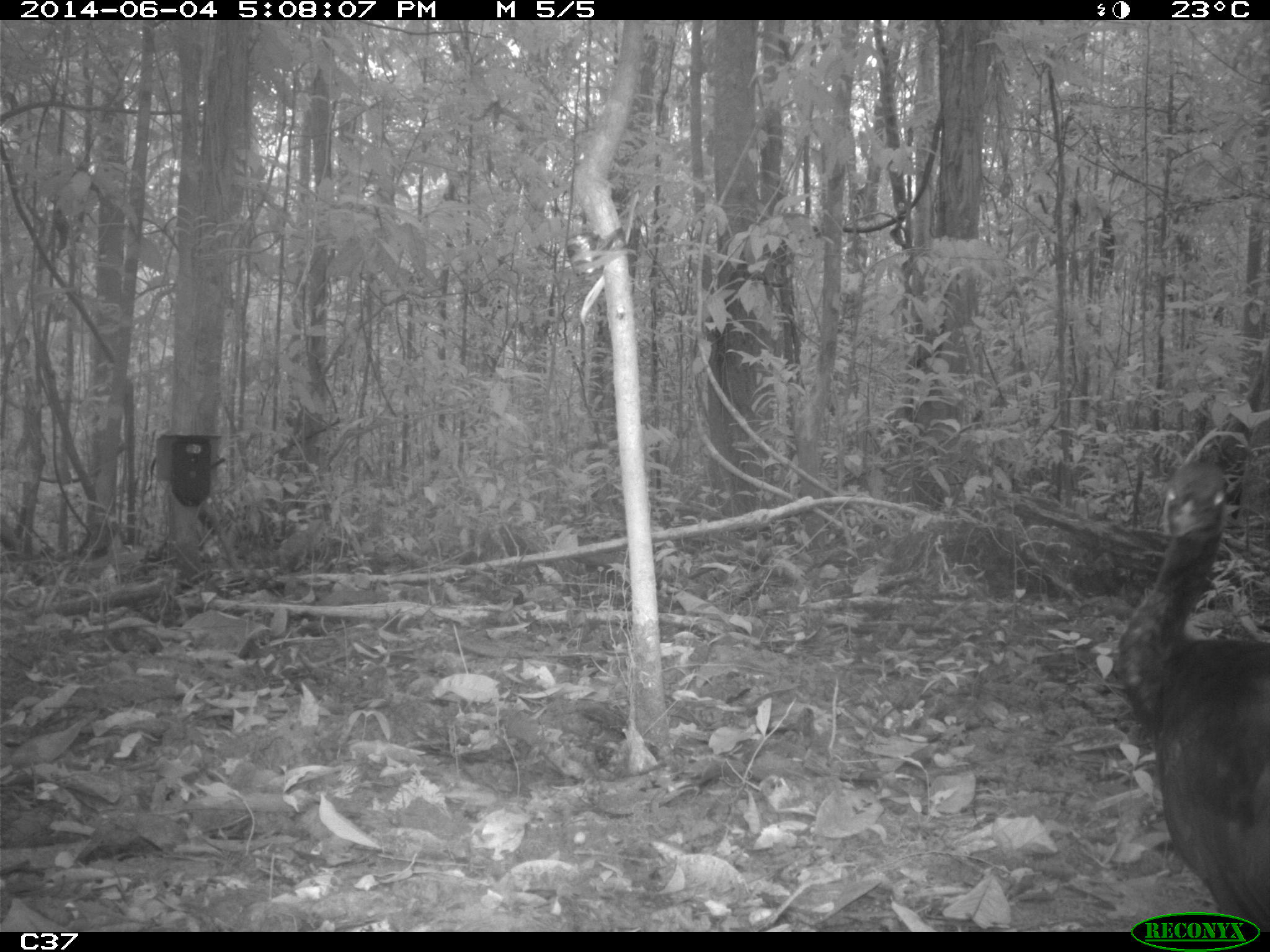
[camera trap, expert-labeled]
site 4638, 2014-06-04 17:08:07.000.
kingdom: Animalia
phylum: Chordata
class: Aves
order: Gruiformes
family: Psophiidae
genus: Psophia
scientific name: Psophia crepitans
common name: gray-winged trumpeter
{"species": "Psophia crepitans (gray-winged trumpeter)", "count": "4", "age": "adult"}